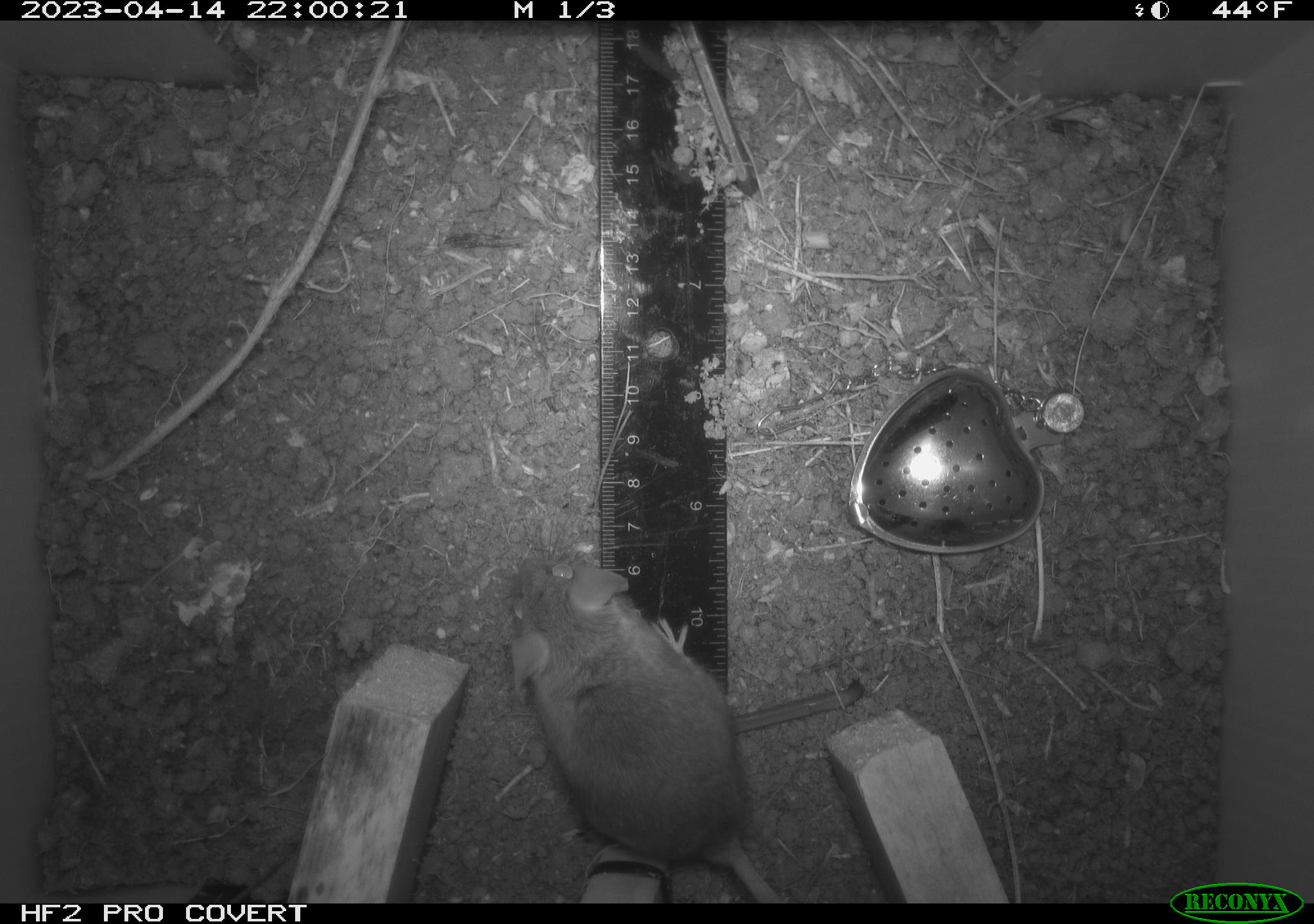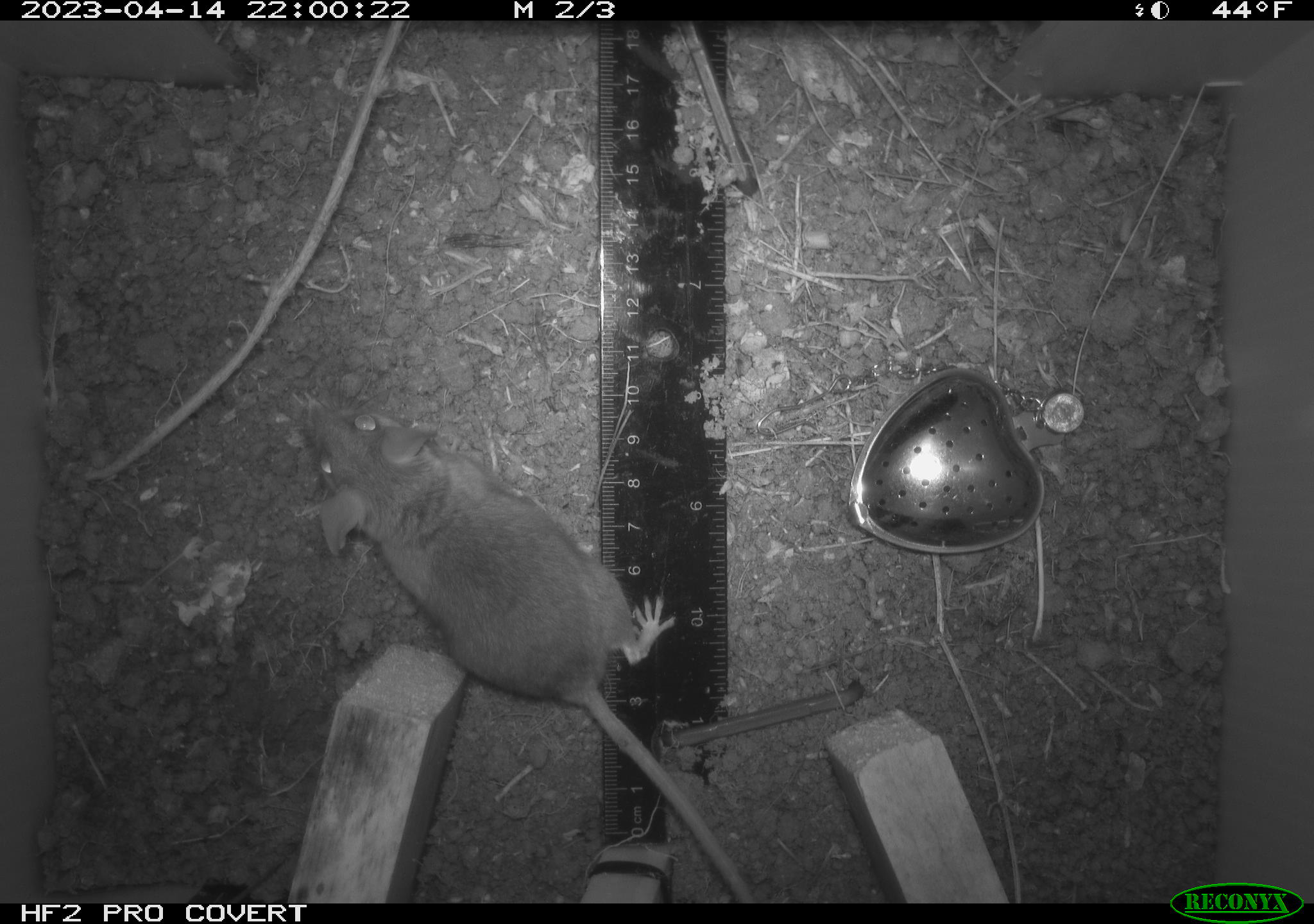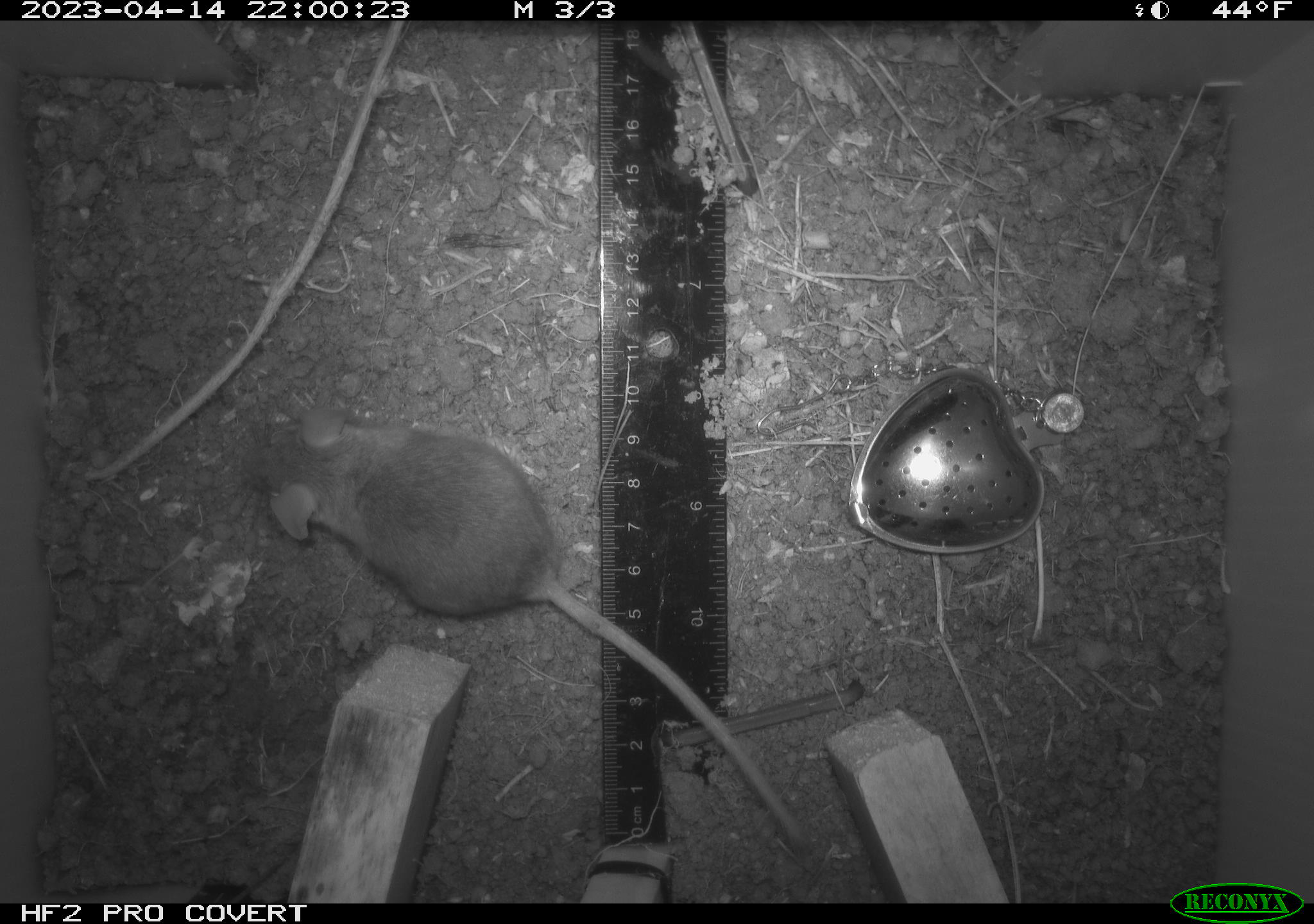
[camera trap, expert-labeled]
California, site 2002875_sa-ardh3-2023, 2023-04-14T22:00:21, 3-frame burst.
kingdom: Animalia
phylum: Chordata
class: Mammalia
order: Rodentia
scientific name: Rodentia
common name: mouse species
Mouse species (Rodentia).